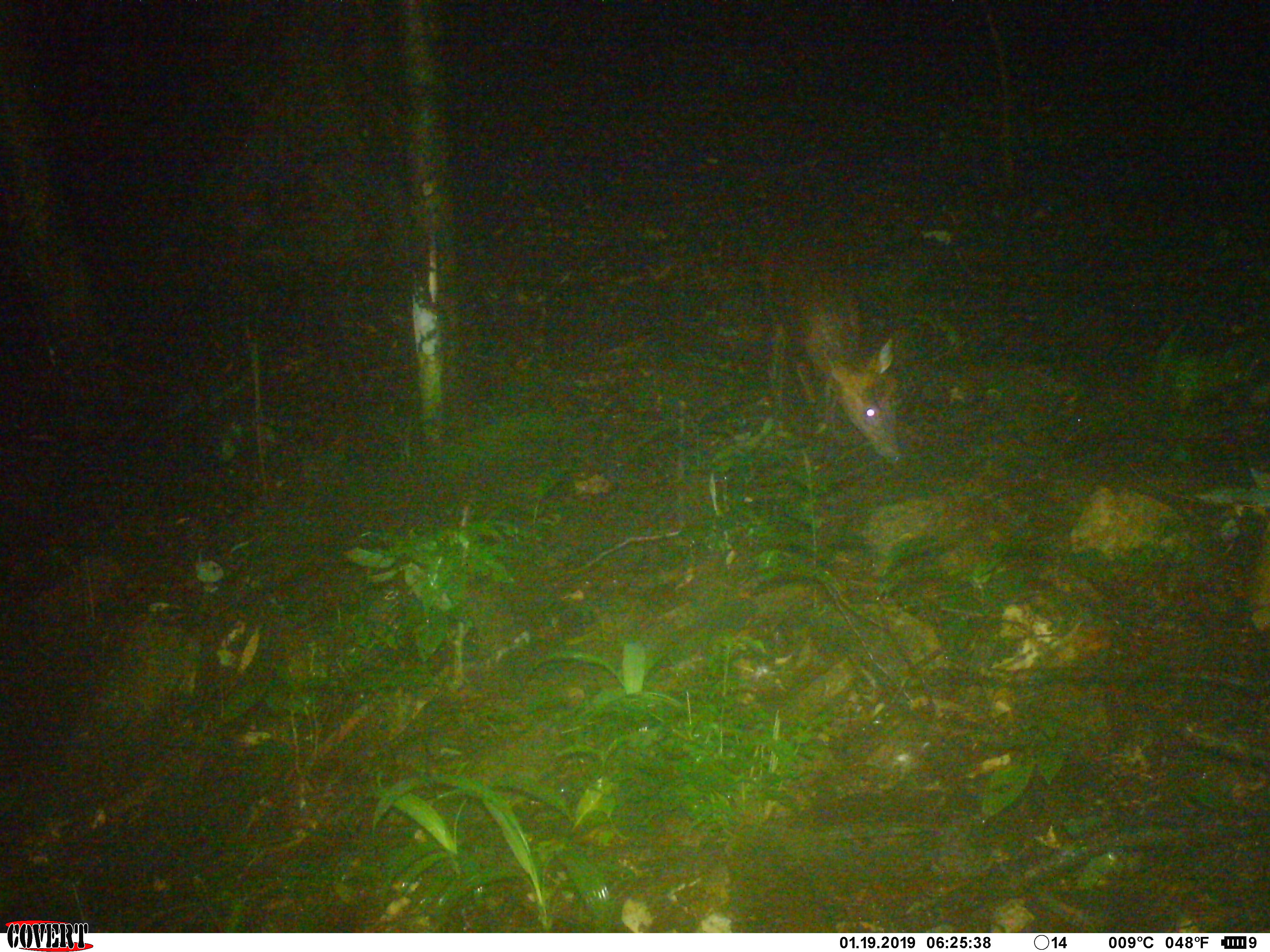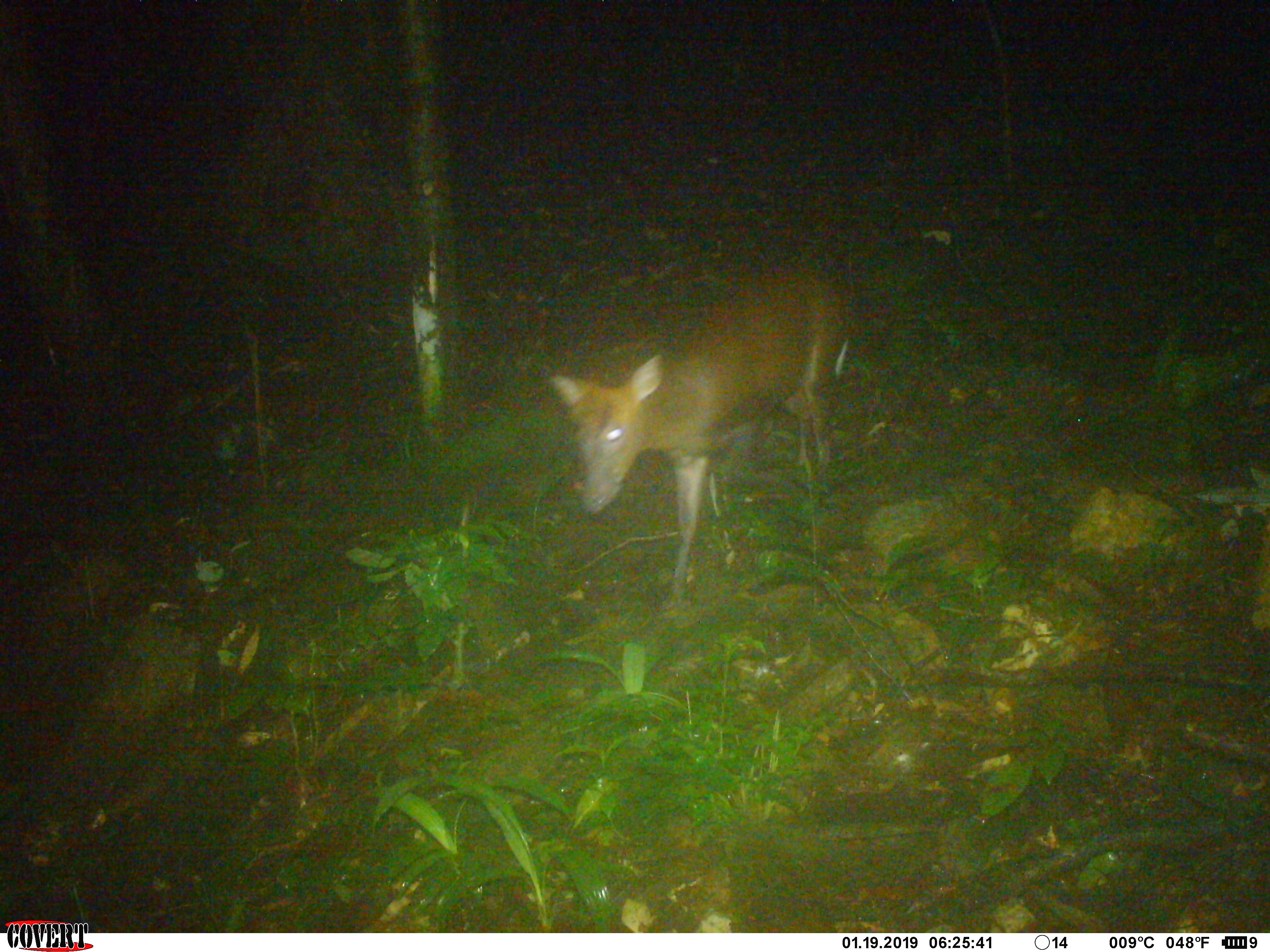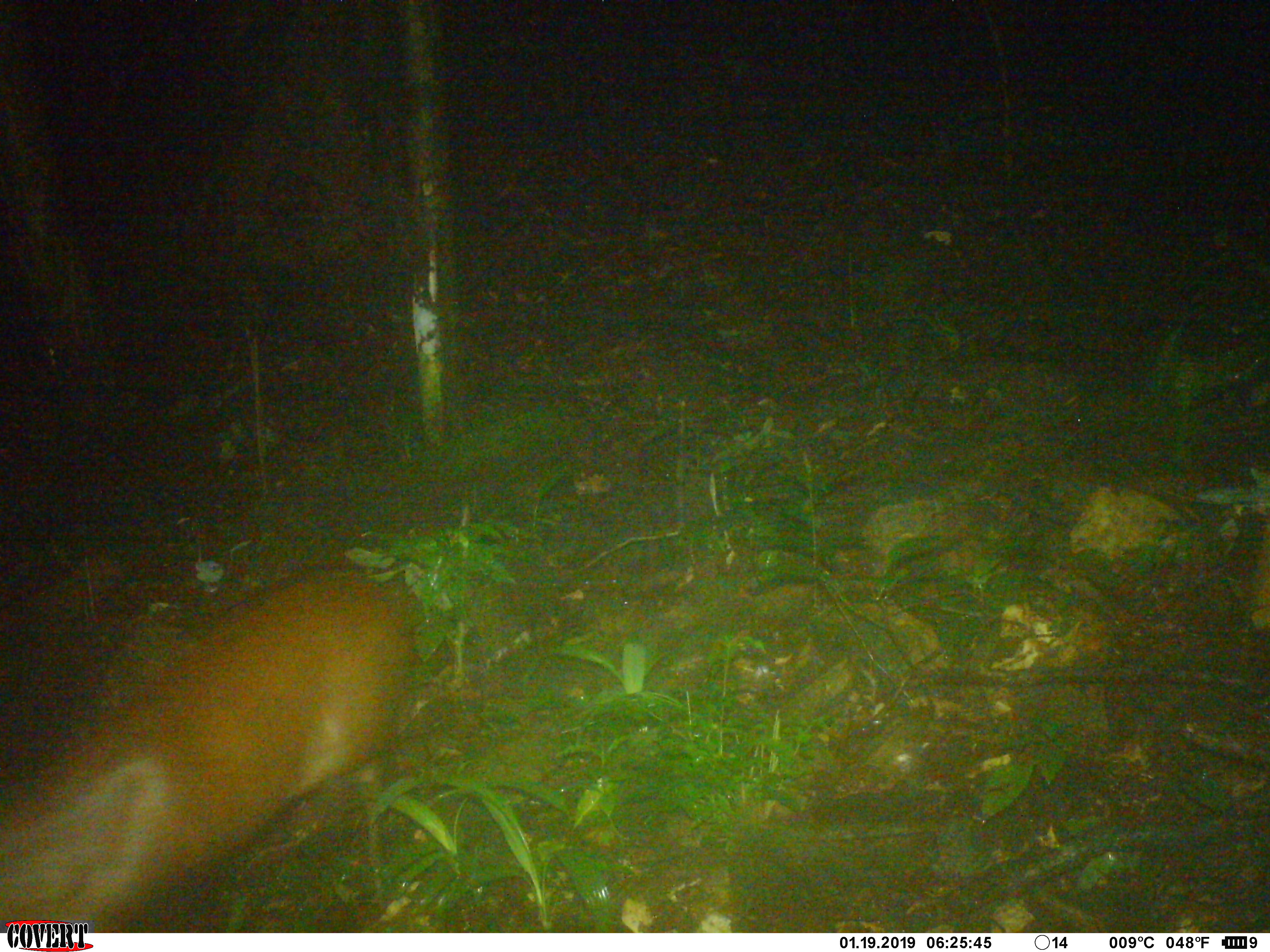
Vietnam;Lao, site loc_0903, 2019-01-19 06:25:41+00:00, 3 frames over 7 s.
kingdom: Animalia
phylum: Chordata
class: Mammalia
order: Artiodactyla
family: Cervidae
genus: Muntiacus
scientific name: Muntiacus rooseveltorum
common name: roosevelt's muntjac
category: roosevelts muntjac group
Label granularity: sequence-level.